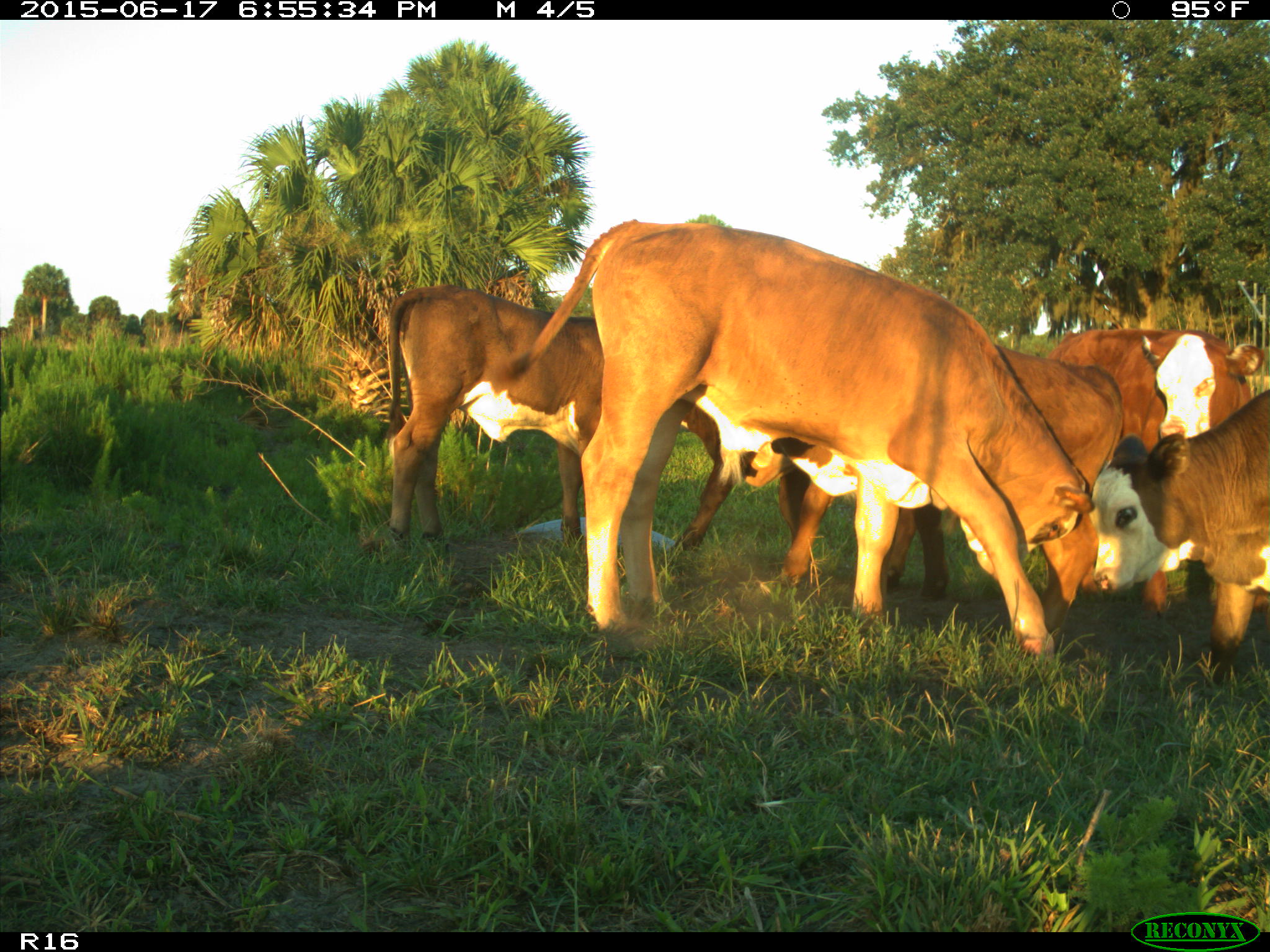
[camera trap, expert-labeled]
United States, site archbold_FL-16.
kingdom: Animalia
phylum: Chordata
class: Mammalia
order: Artiodactyla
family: Bovidae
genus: Bos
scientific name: Bos taurus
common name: domestic cow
Bos taurus (domestic cow).